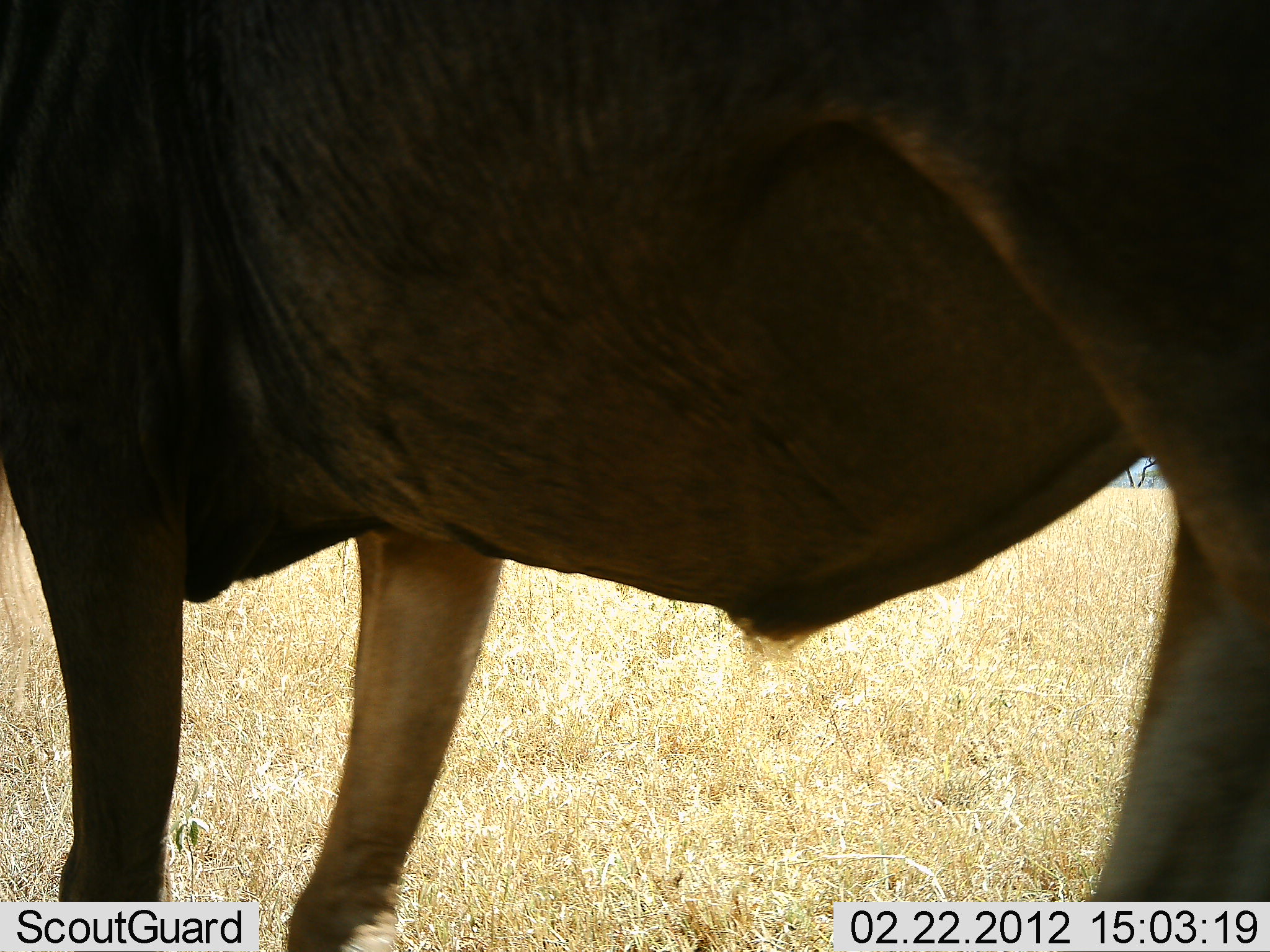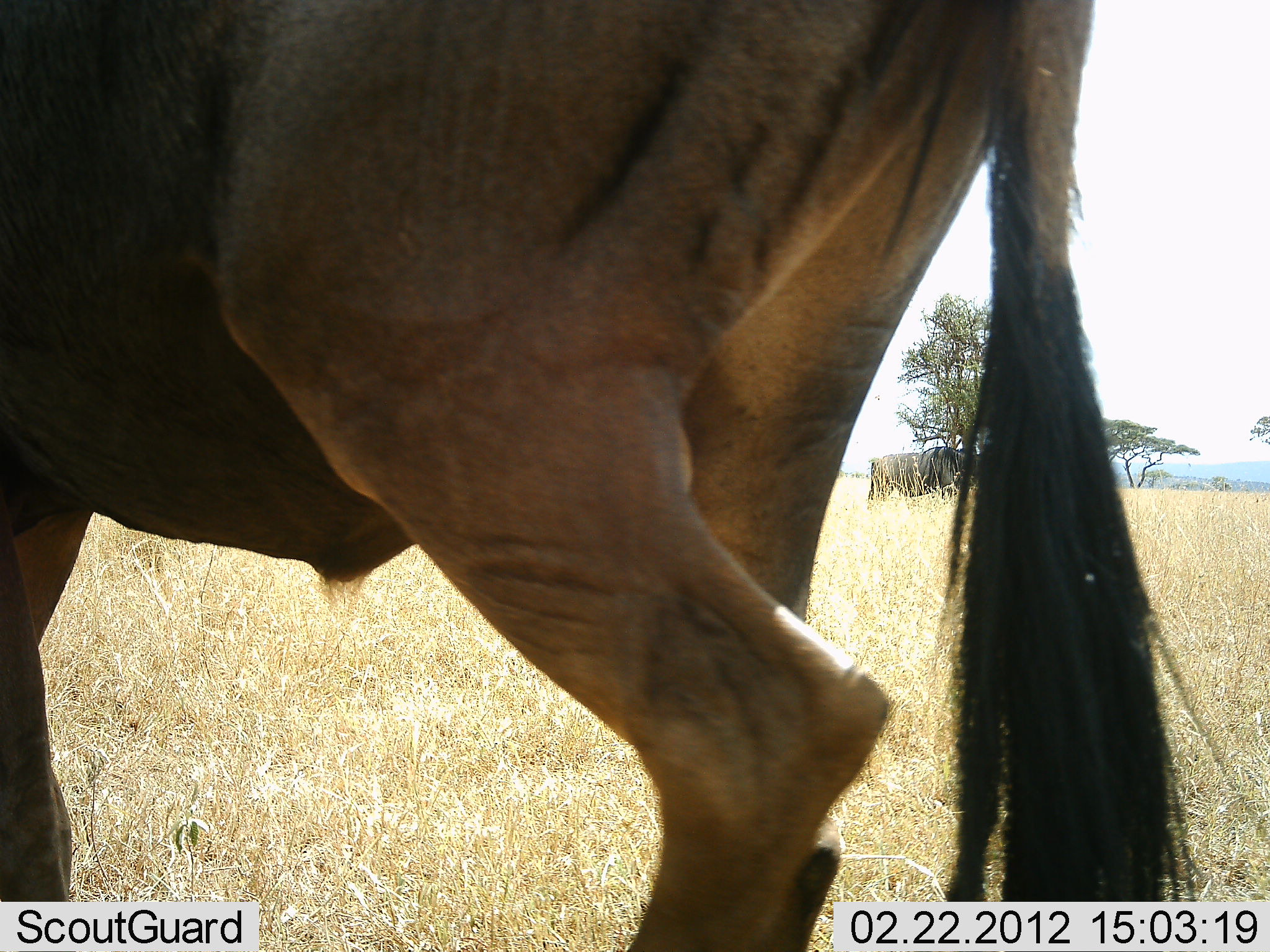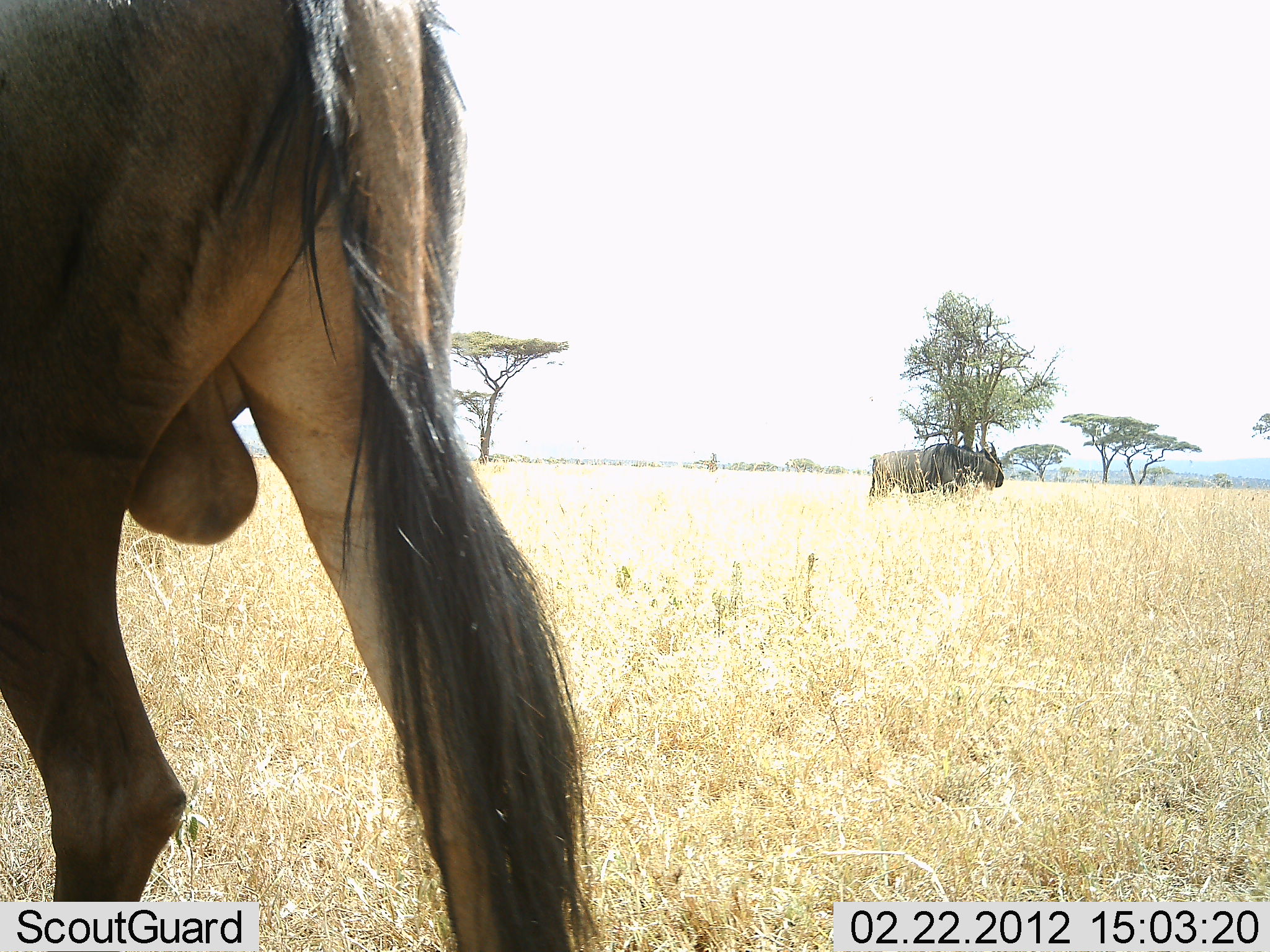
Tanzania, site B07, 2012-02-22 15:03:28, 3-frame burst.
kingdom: Animalia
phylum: Chordata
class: Mammalia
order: Artiodactyla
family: Bovidae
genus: Connochaetes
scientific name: Connochaetes taurinus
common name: blue wildebeest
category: wildebeest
Wildebeest (blue wildebeest) (Connochaetes taurinus), count 2. Behavior (volunteer vote fractions): standing 72%, resting 4%, moving 84%, interacting 0%. Young present (vote fraction): 0%. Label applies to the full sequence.